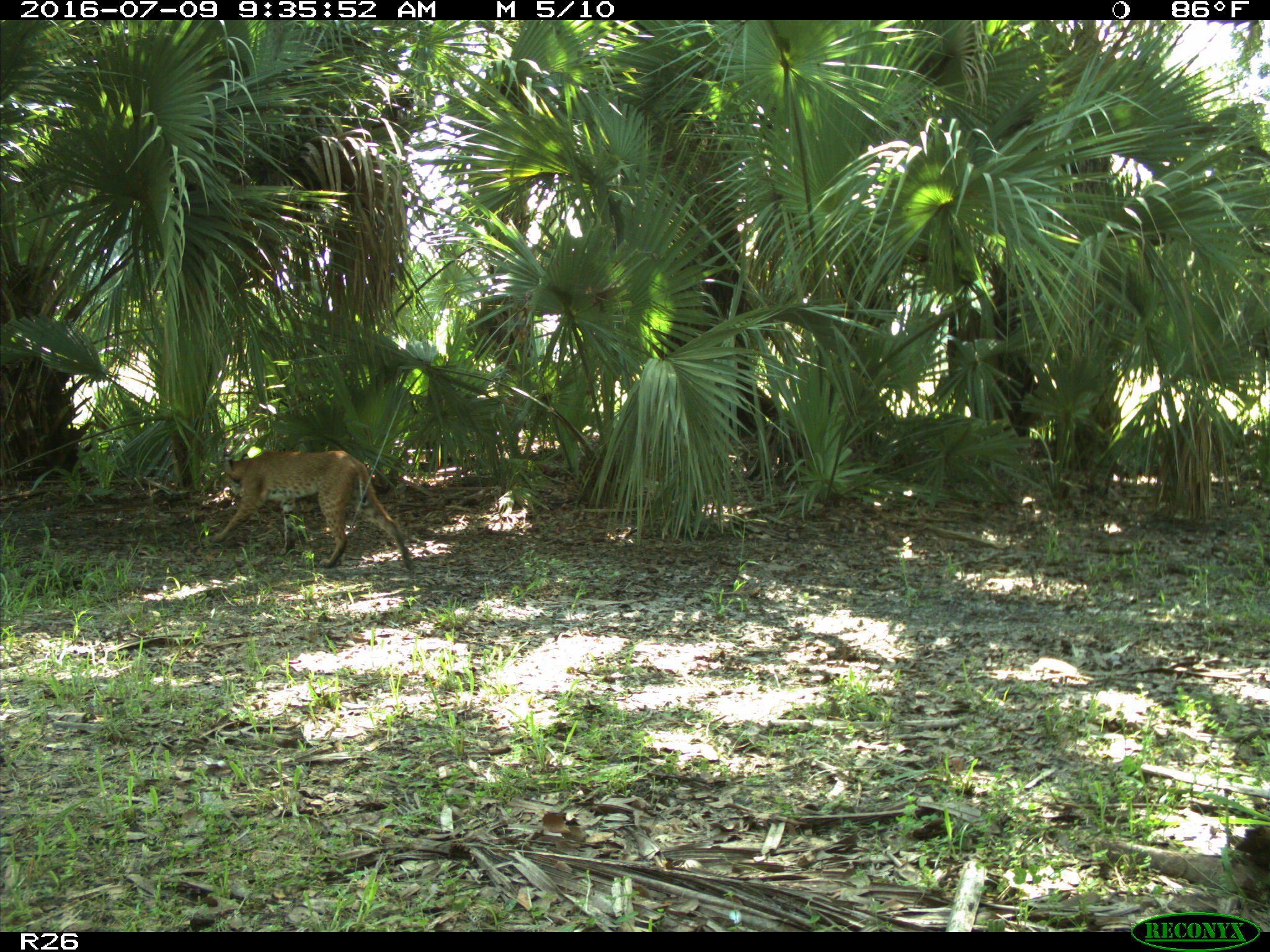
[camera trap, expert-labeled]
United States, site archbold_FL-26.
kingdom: Animalia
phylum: Chordata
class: Mammalia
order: Carnivora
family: Felidae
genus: Lynx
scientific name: Lynx rufus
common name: bobcat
Lynx rufus (bobcat).